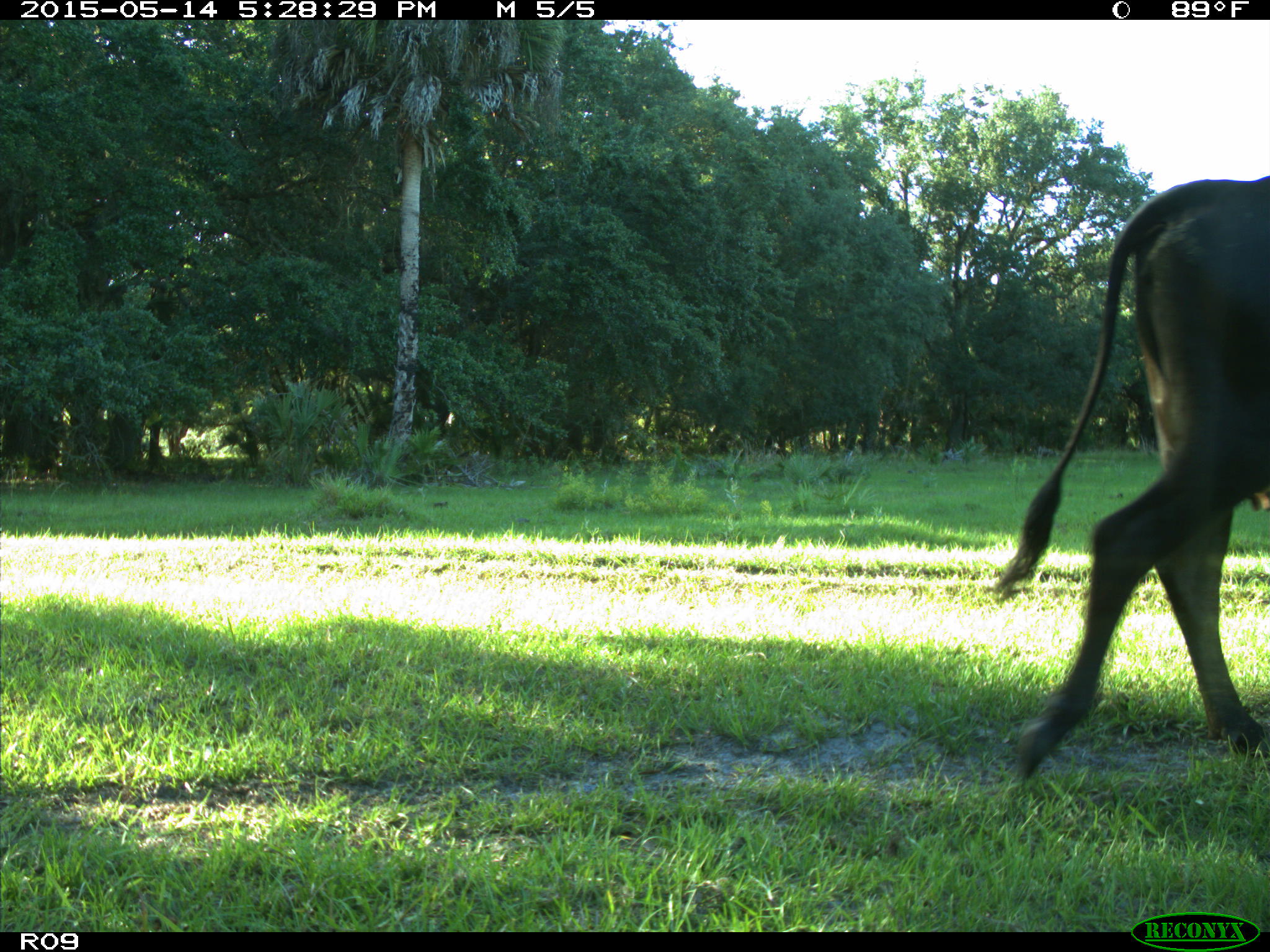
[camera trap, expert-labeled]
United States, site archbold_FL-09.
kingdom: Animalia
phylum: Chordata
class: Mammalia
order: Artiodactyla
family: Bovidae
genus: Bos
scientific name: Bos taurus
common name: domestic cow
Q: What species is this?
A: Bos taurus (domestic cow).